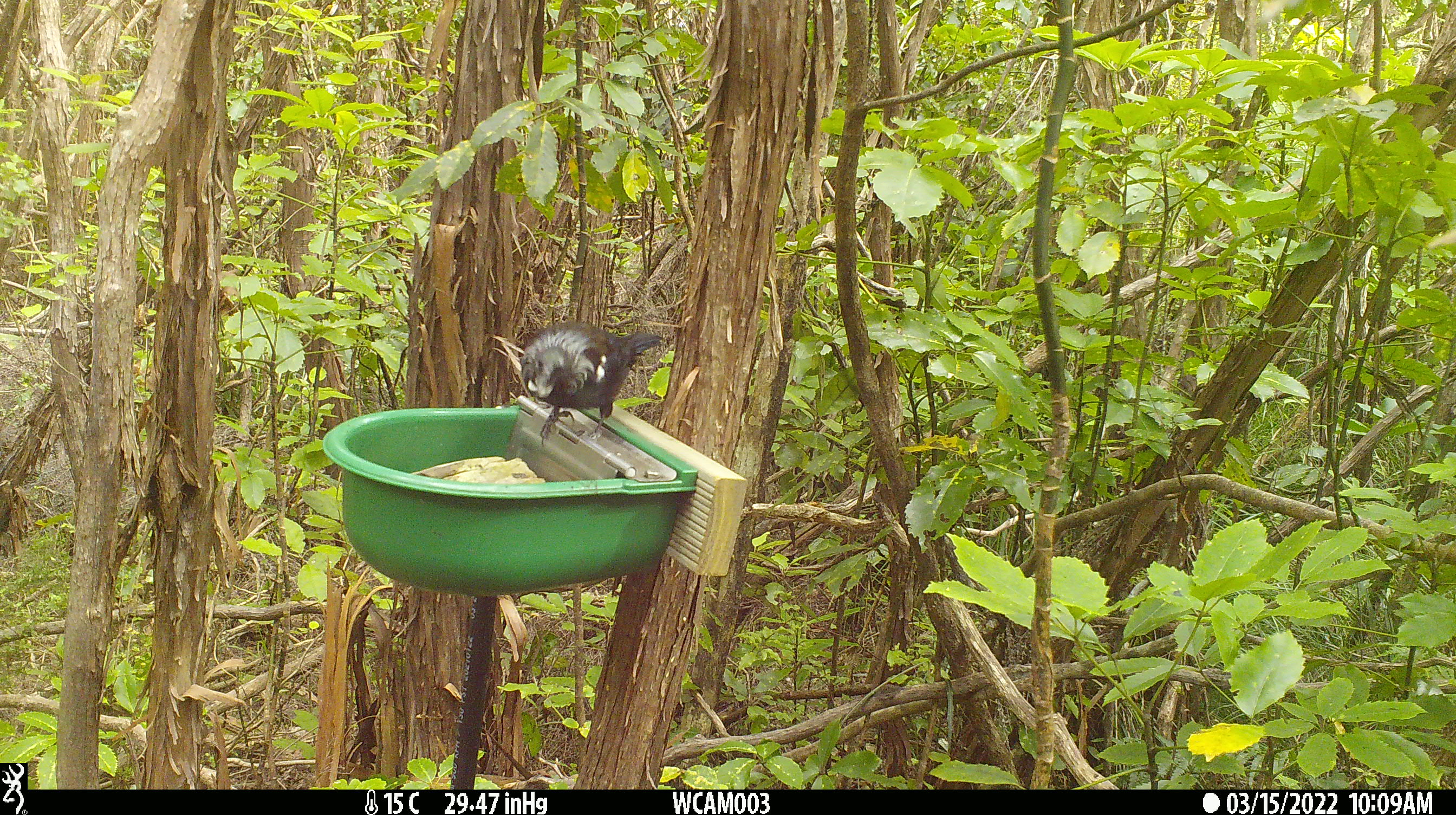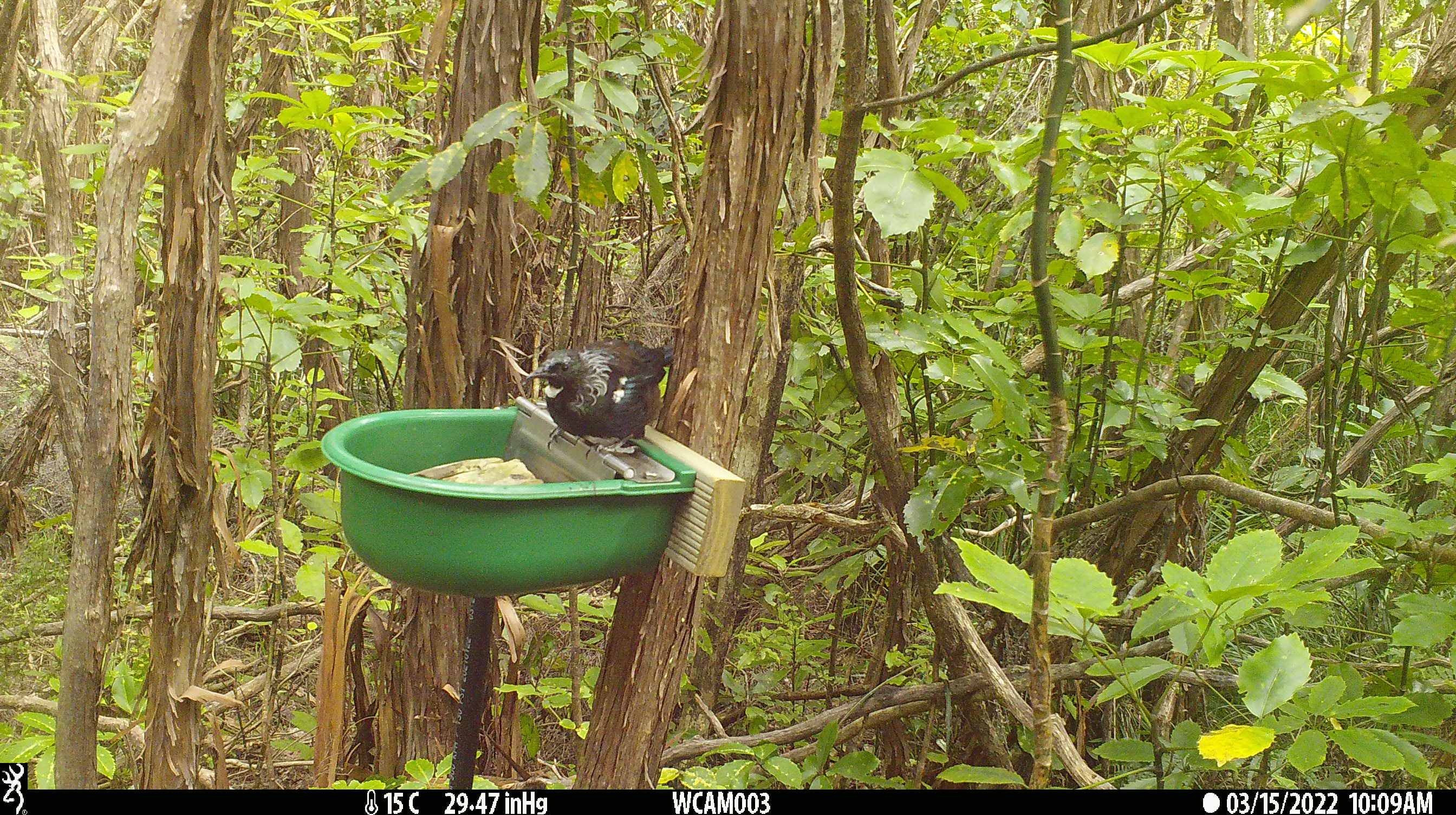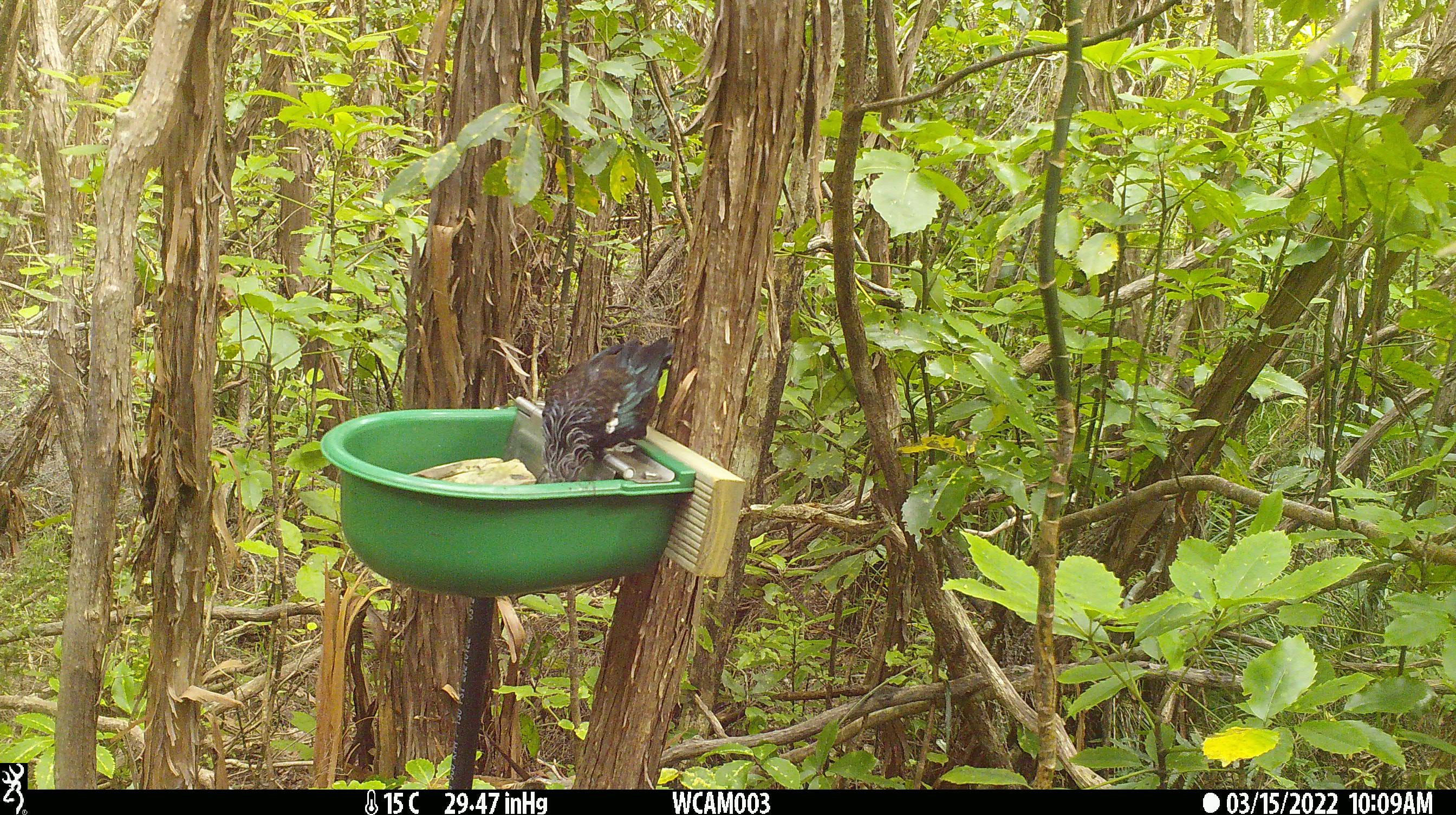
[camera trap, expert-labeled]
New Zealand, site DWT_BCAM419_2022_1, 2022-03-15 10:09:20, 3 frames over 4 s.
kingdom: Animalia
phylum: Chordata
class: Aves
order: Passeriformes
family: Meliphagidae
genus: Prosthemadera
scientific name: Prosthemadera novaeseelandiae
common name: tui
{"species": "tui (Prosthemadera novaeseelandiae)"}